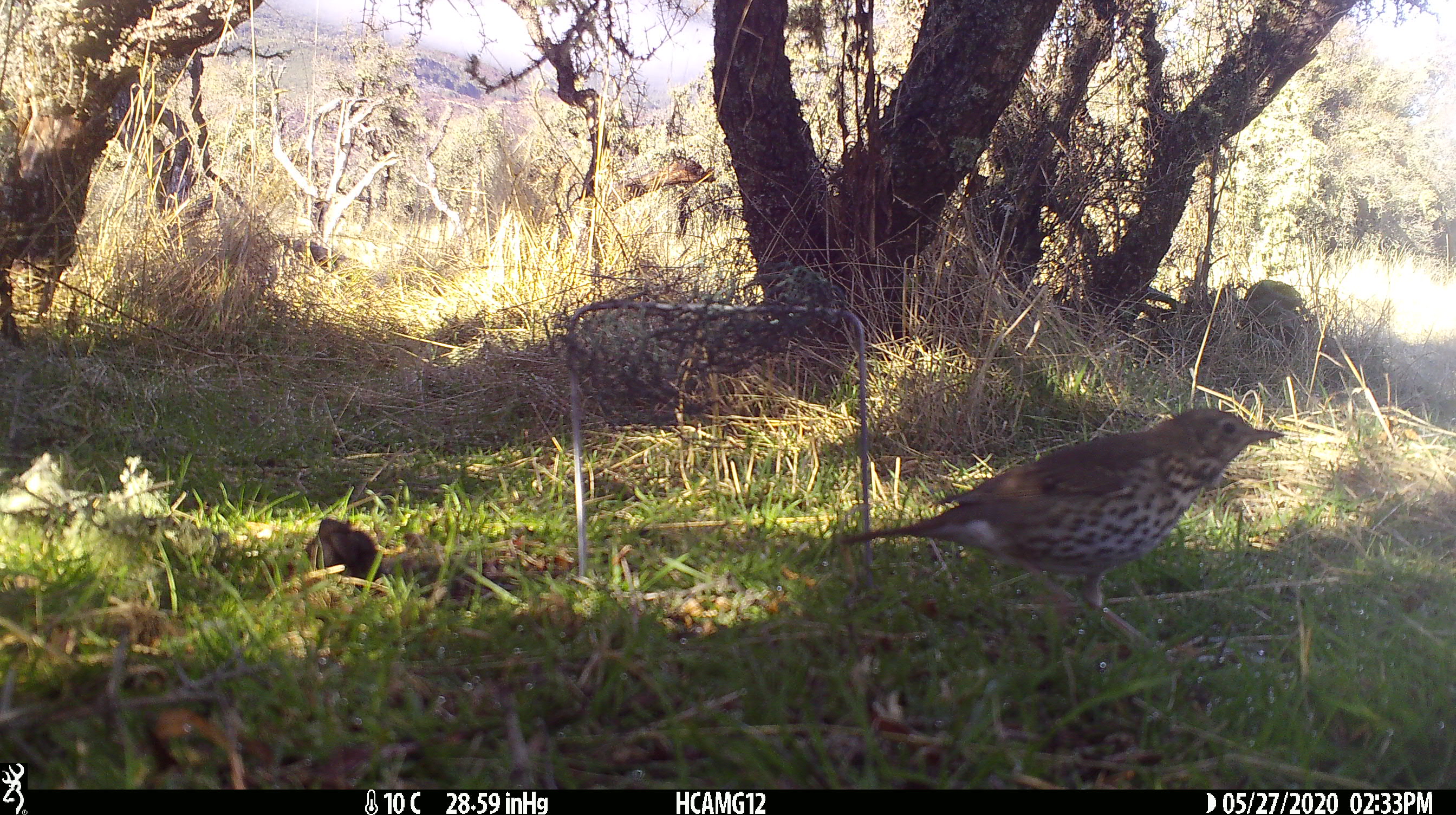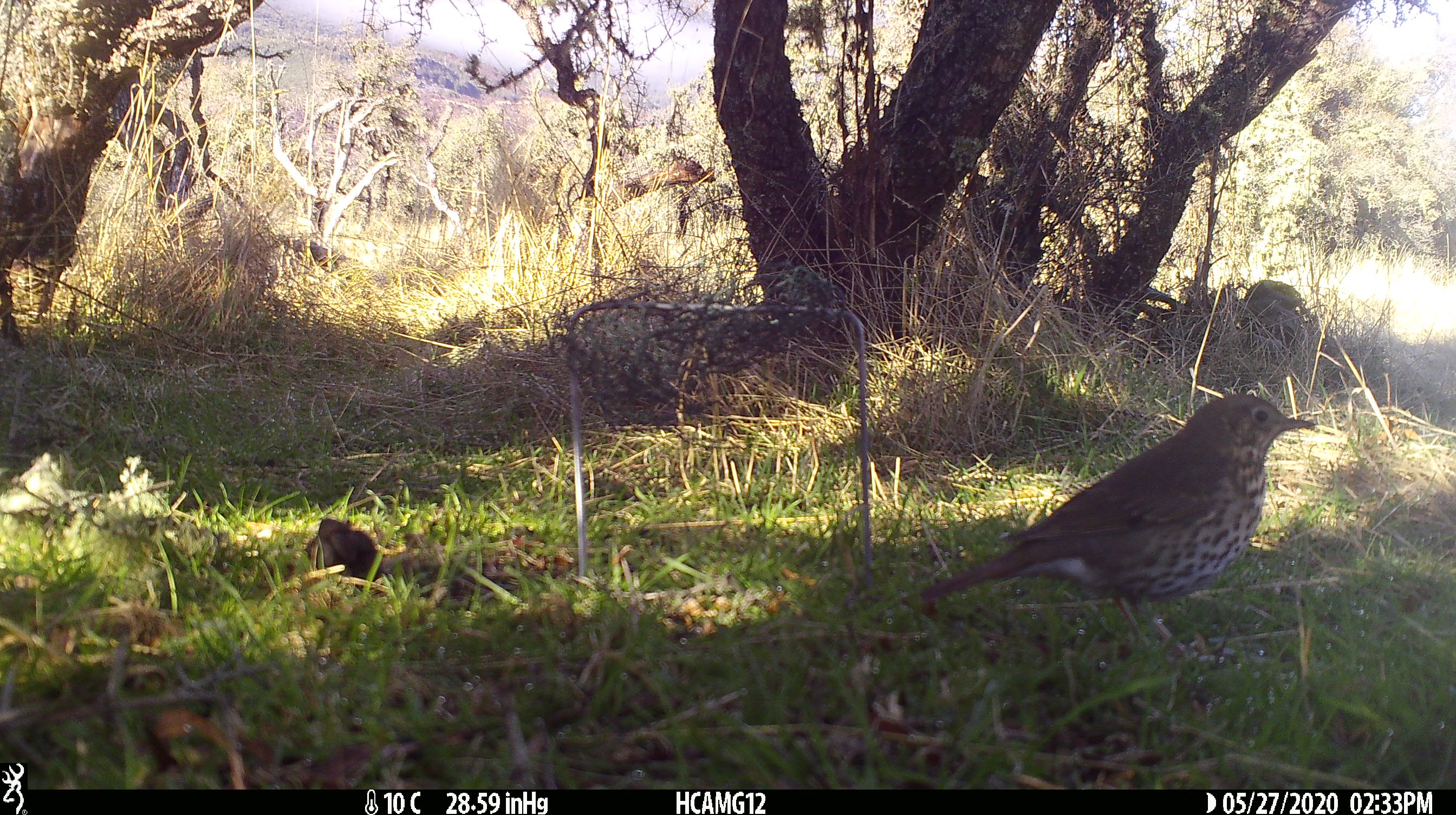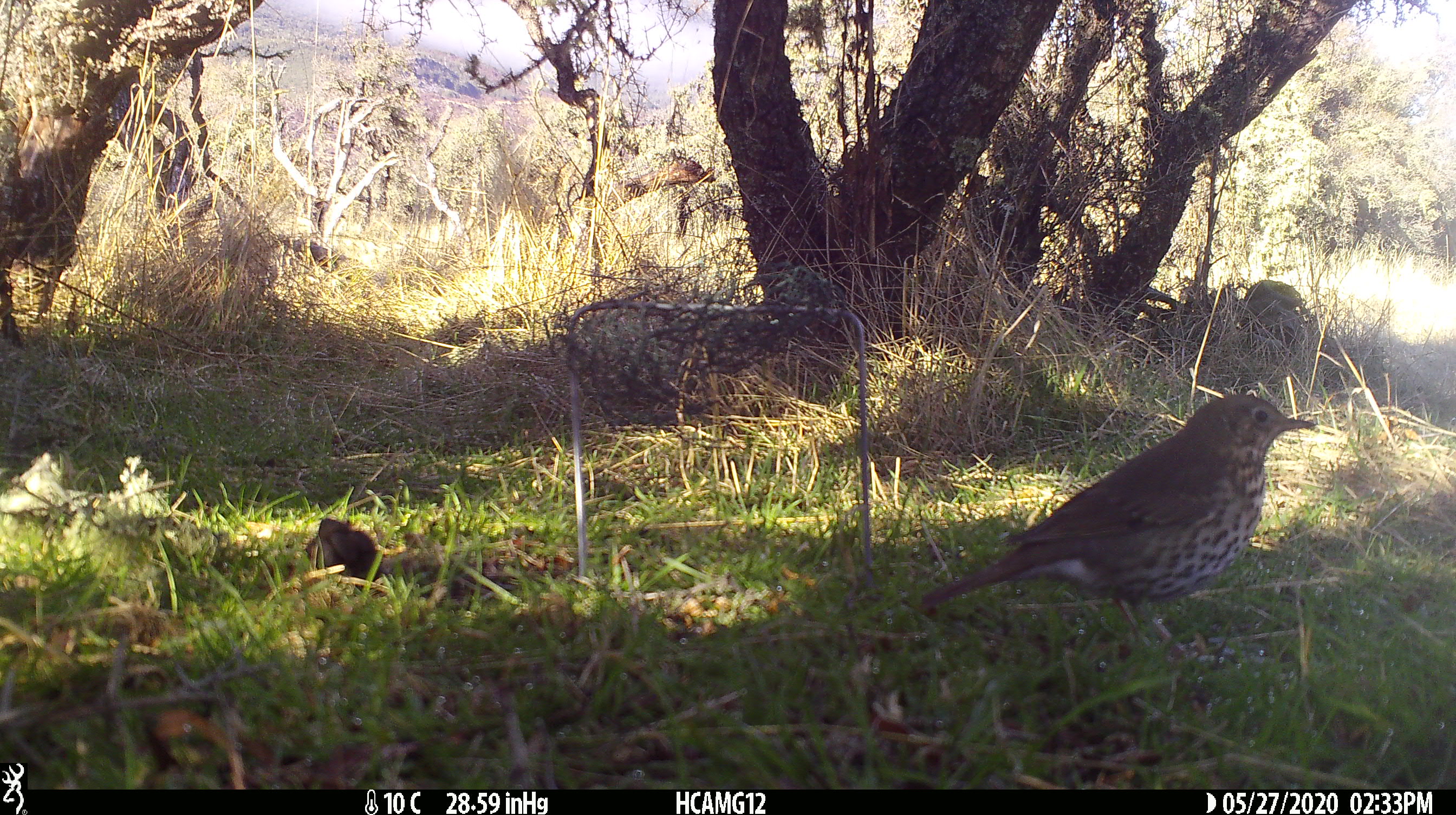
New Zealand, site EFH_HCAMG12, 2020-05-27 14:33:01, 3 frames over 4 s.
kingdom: Animalia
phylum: Chordata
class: Aves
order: Passeriformes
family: Turdidae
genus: Turdus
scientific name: Turdus philomelos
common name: song thrush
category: thrush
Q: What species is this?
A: Thrush (song thrush) (Turdus philomelos).